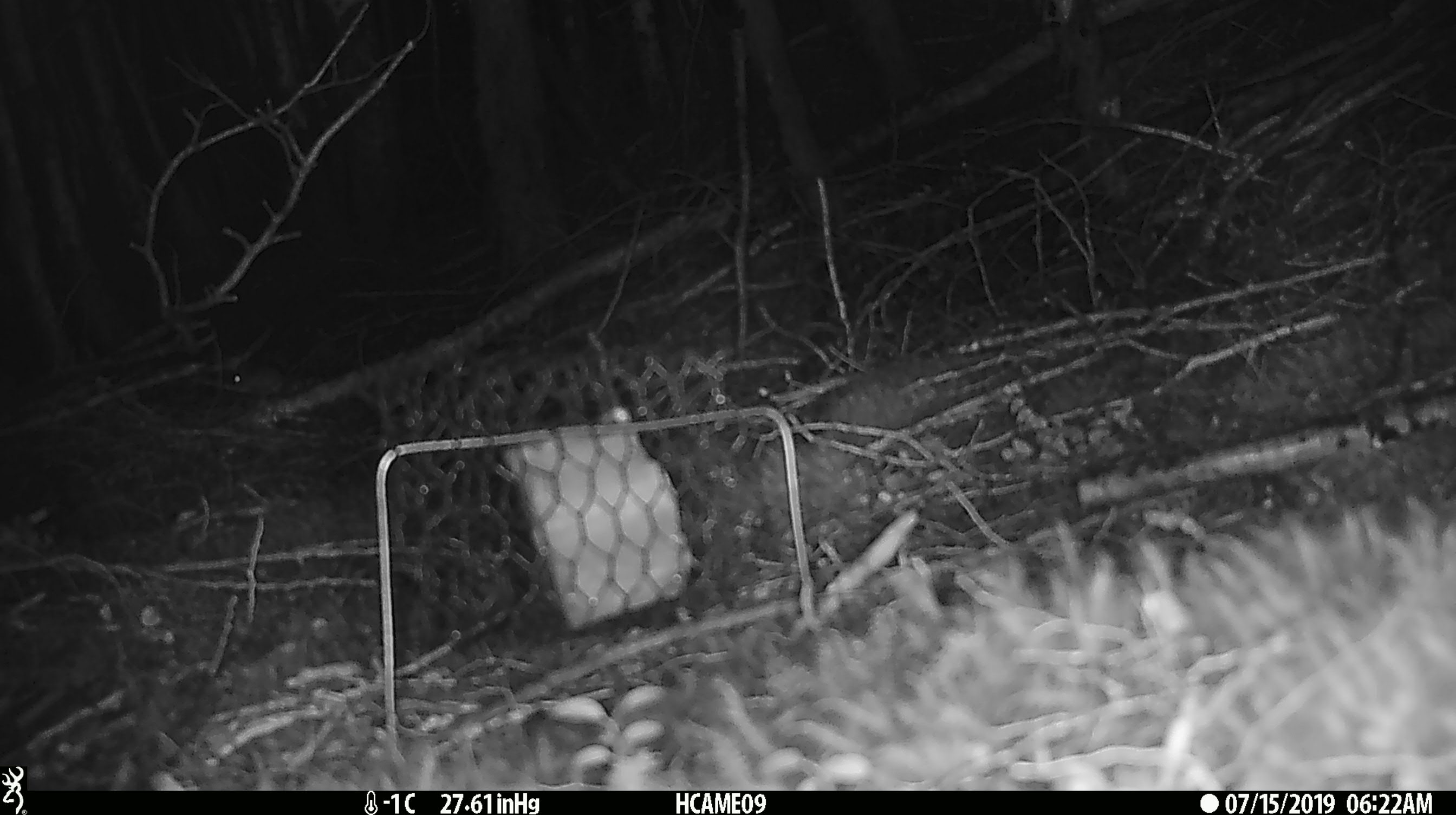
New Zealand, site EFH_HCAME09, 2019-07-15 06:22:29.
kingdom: Animalia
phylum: Chordata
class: Mammalia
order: Rodentia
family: Muridae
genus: Mus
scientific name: Mus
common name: mouse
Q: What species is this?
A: Mouse (Mus).